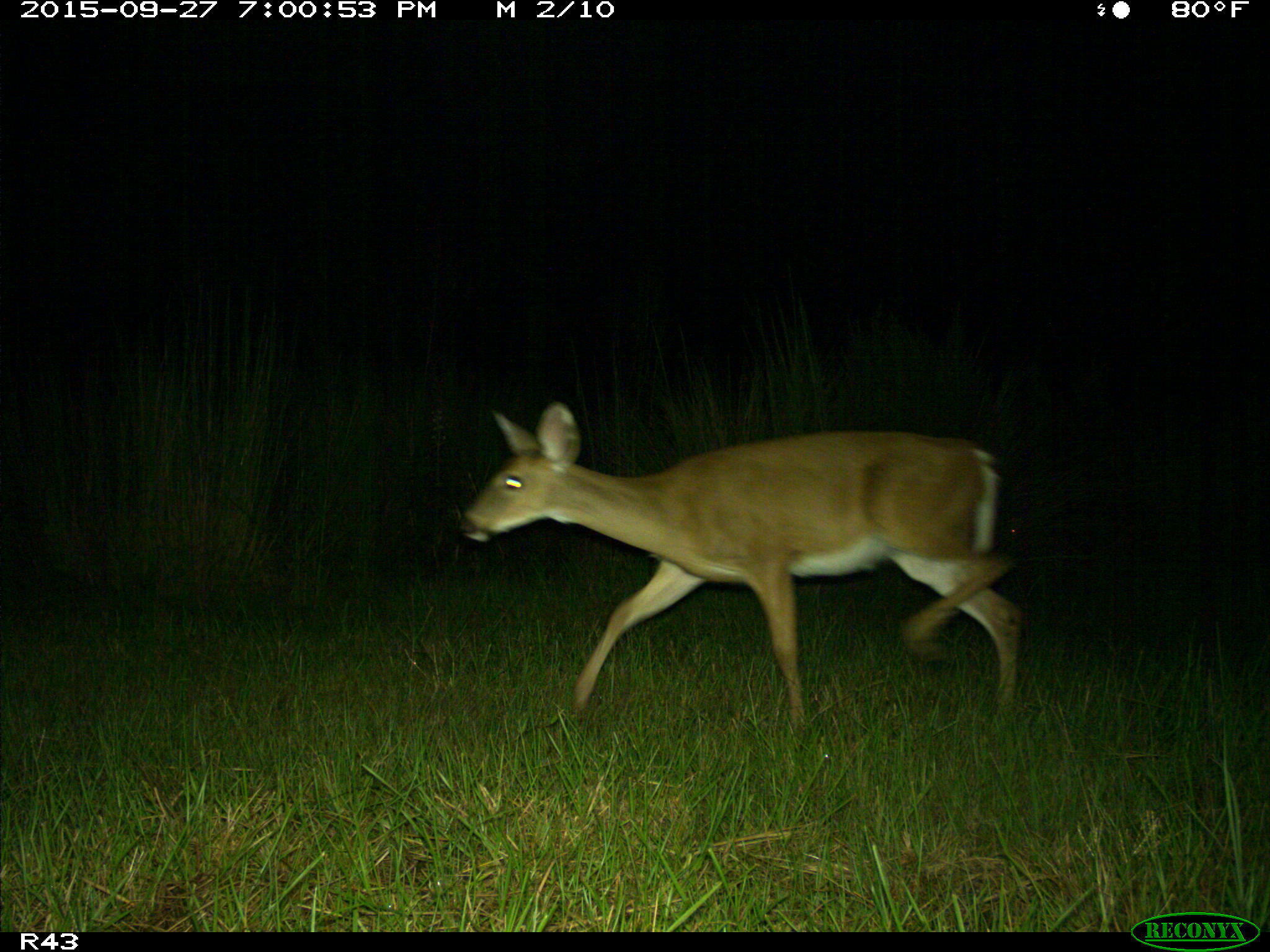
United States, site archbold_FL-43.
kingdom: Animalia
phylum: Chordata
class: Mammalia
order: Artiodactyla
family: Cervidae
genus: Odocoileus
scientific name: Odocoileus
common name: deer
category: unidentified deer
Unidentified deer (deer) (Odocoileus).